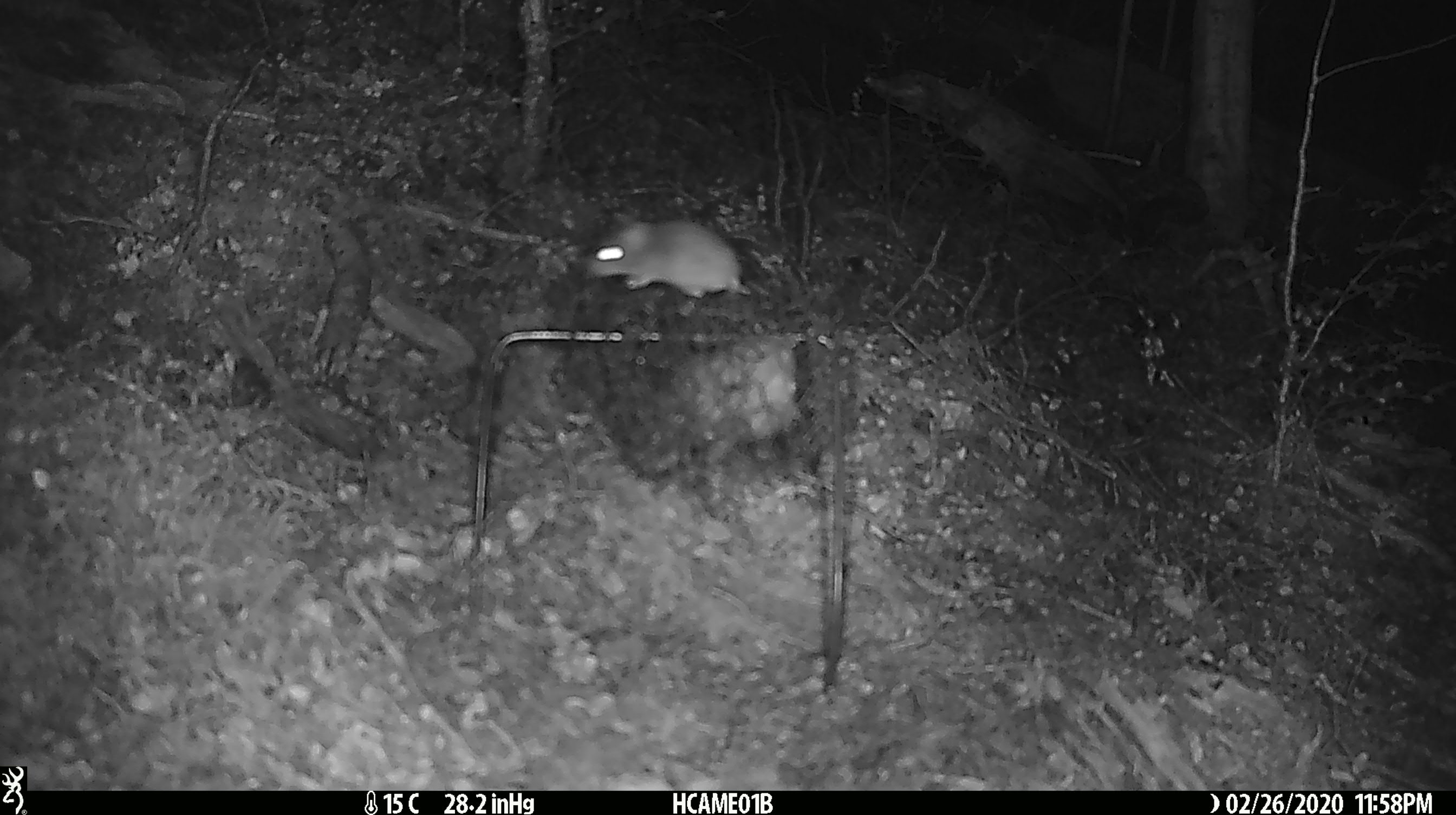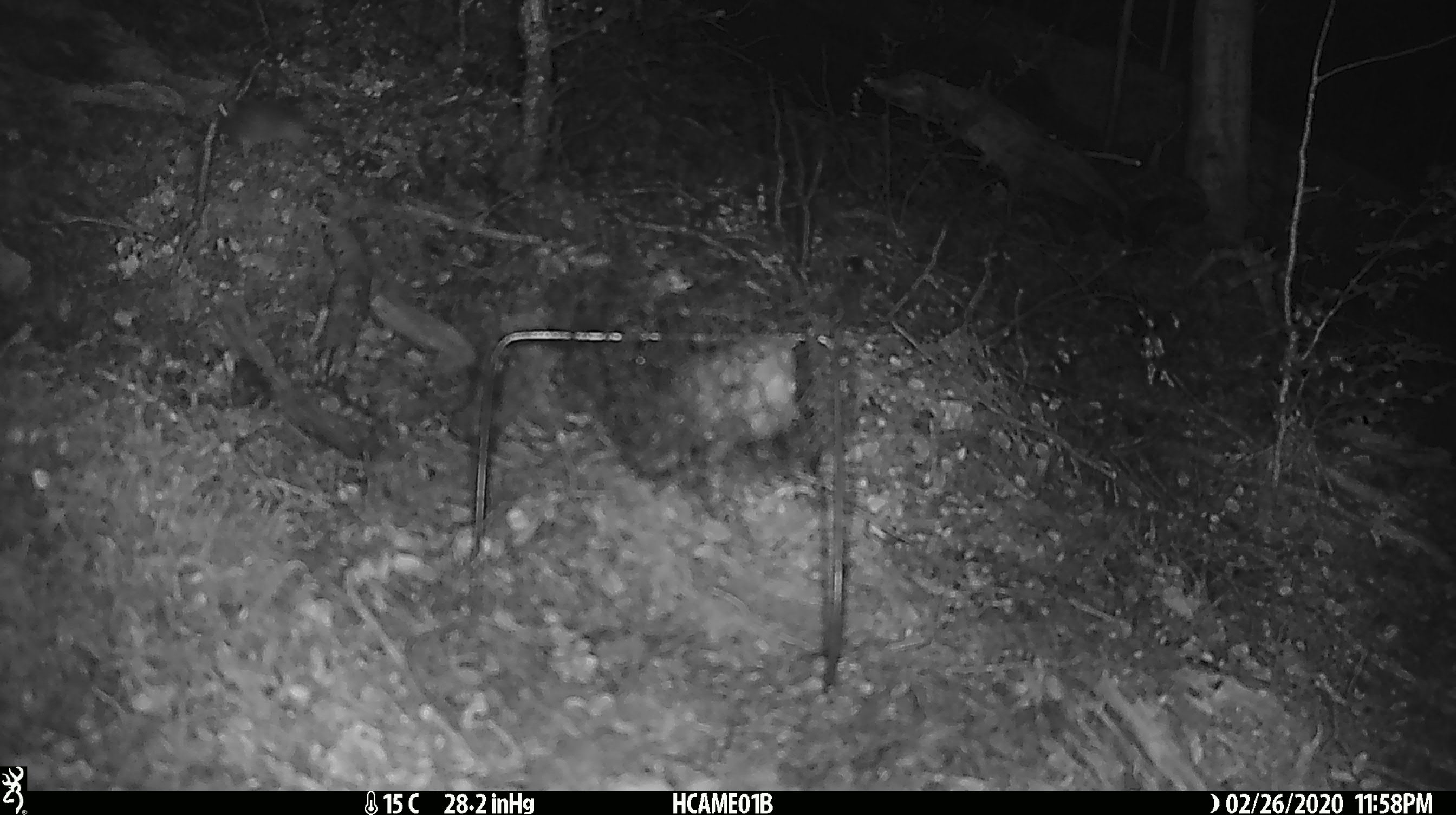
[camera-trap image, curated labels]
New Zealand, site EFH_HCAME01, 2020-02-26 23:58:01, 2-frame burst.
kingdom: Animalia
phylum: Chordata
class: Mammalia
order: Rodentia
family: Muridae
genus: Mus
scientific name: Mus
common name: mouse